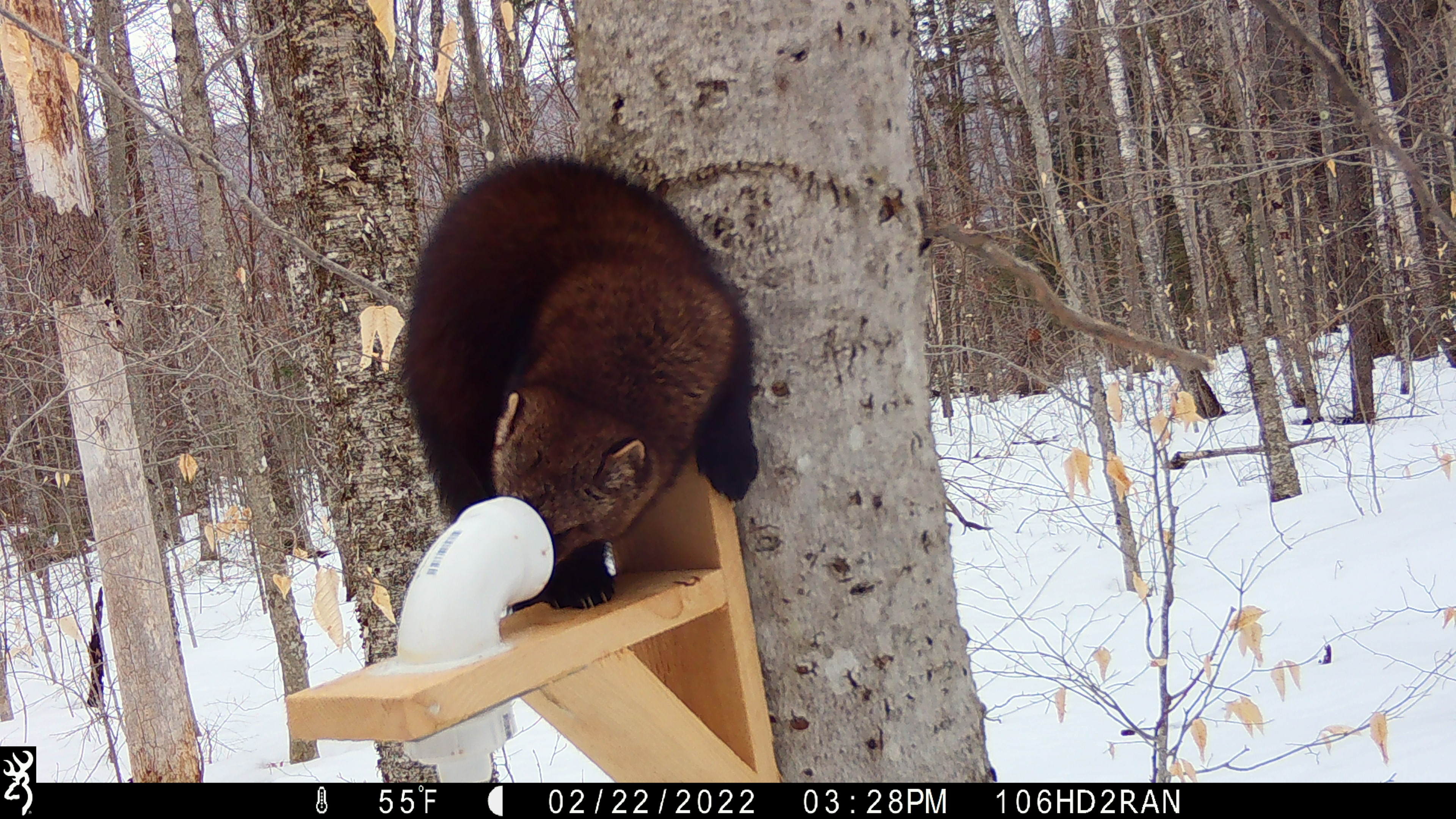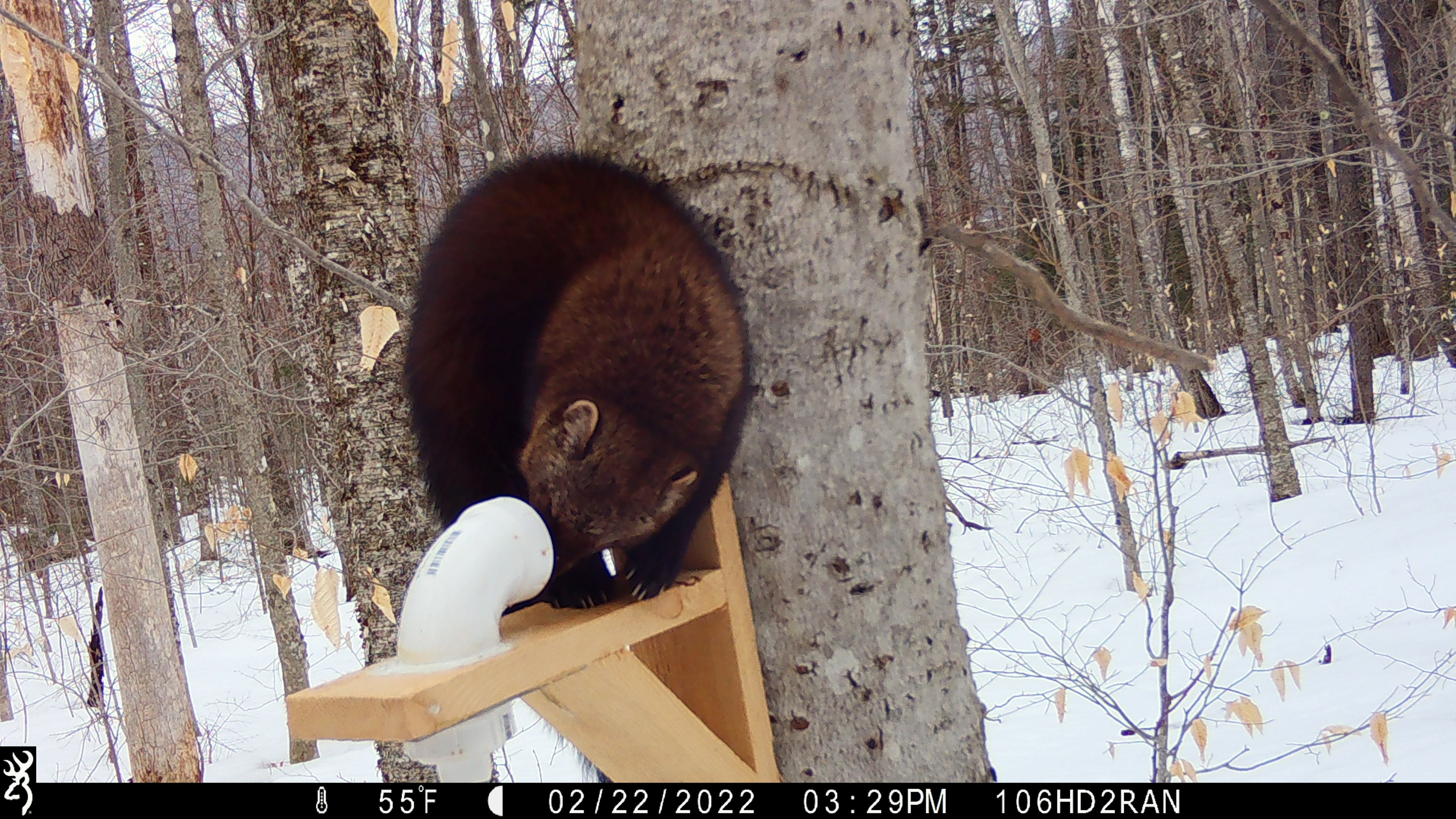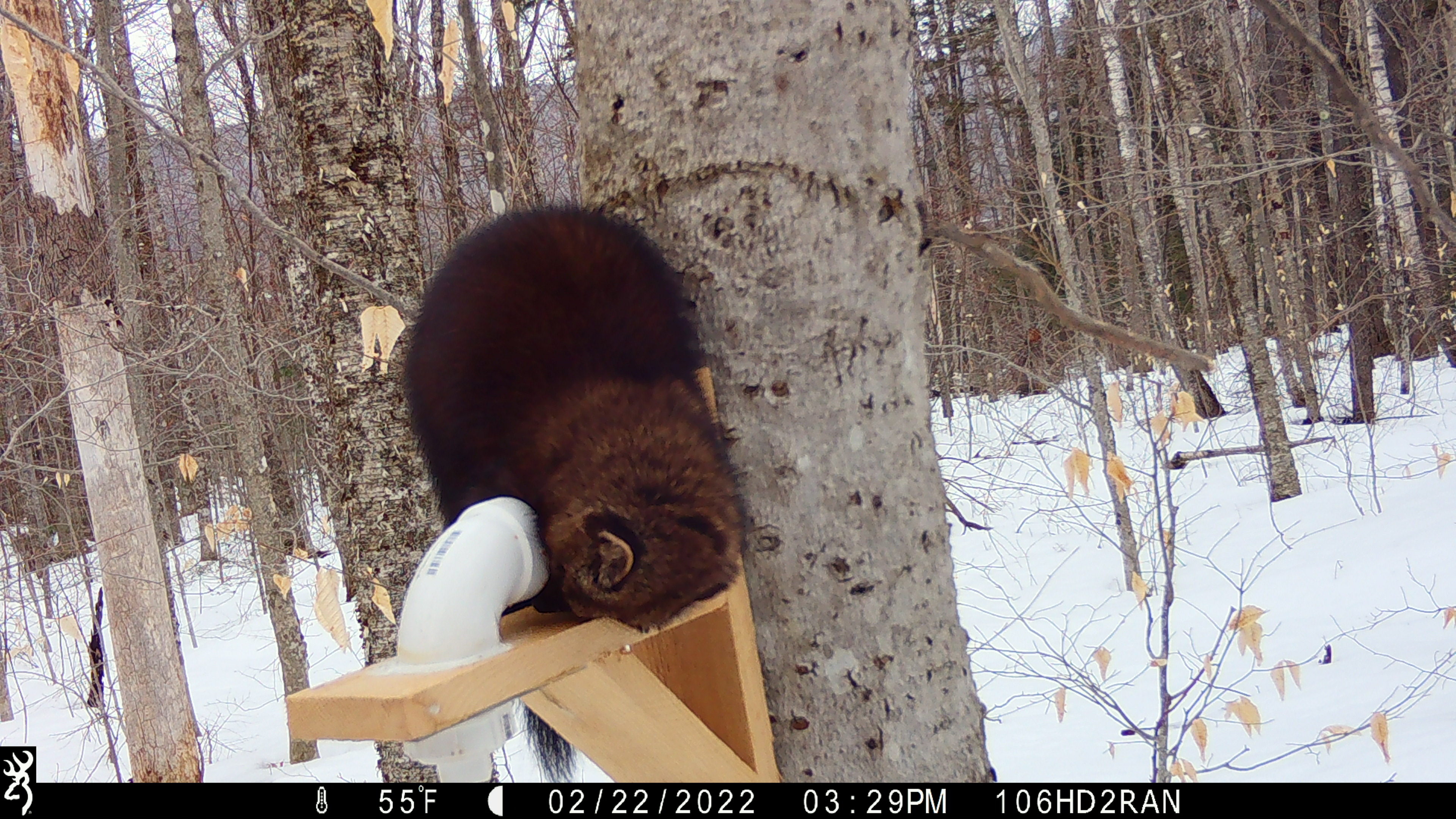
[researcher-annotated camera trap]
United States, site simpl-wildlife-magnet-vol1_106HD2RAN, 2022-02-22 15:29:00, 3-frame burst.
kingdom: Animalia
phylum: Chordata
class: Mammalia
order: Carnivora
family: Mustelidae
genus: Pekania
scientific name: Pekania pennanti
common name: fisher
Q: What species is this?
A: Fisher (Pekania pennanti).